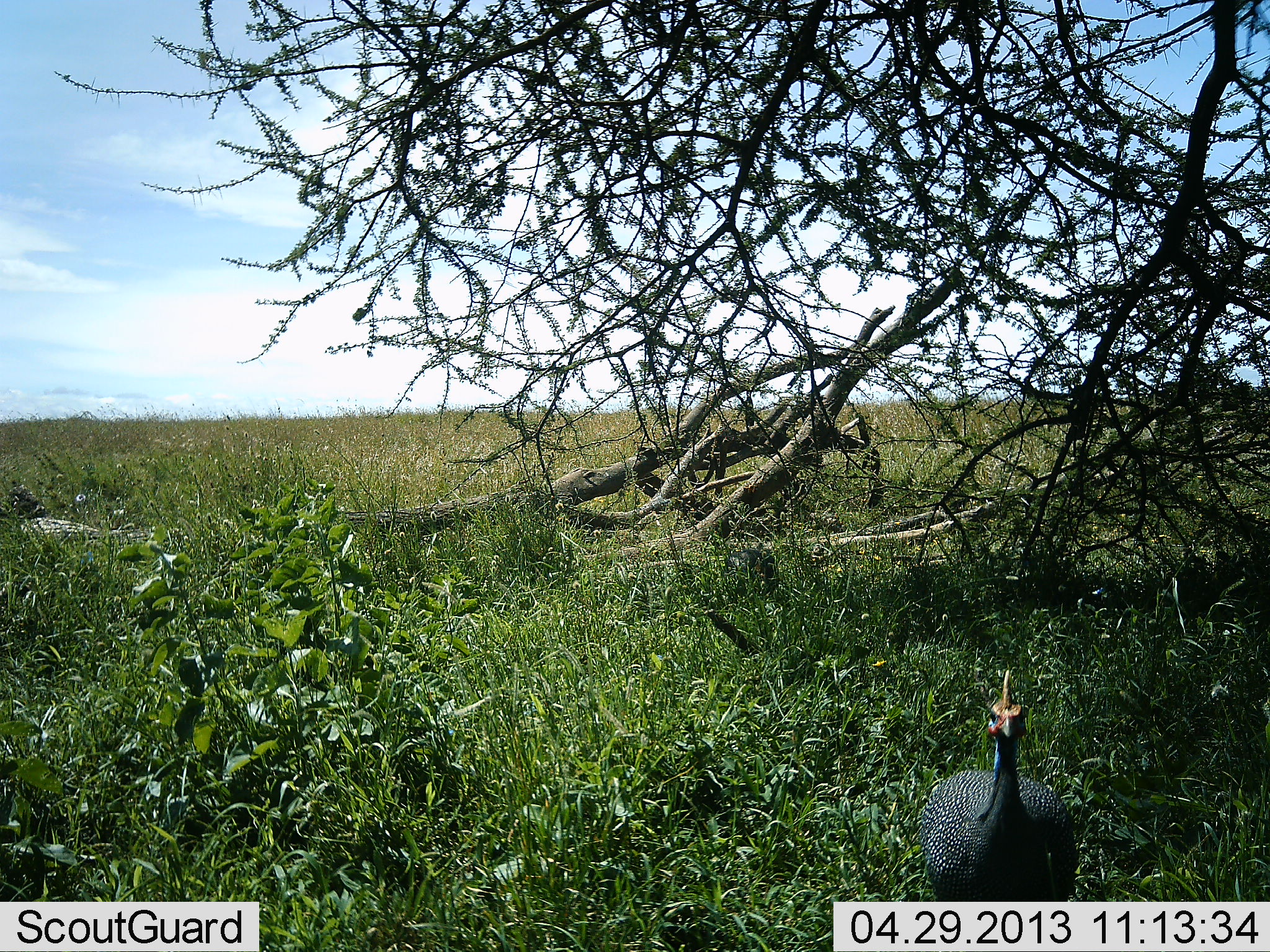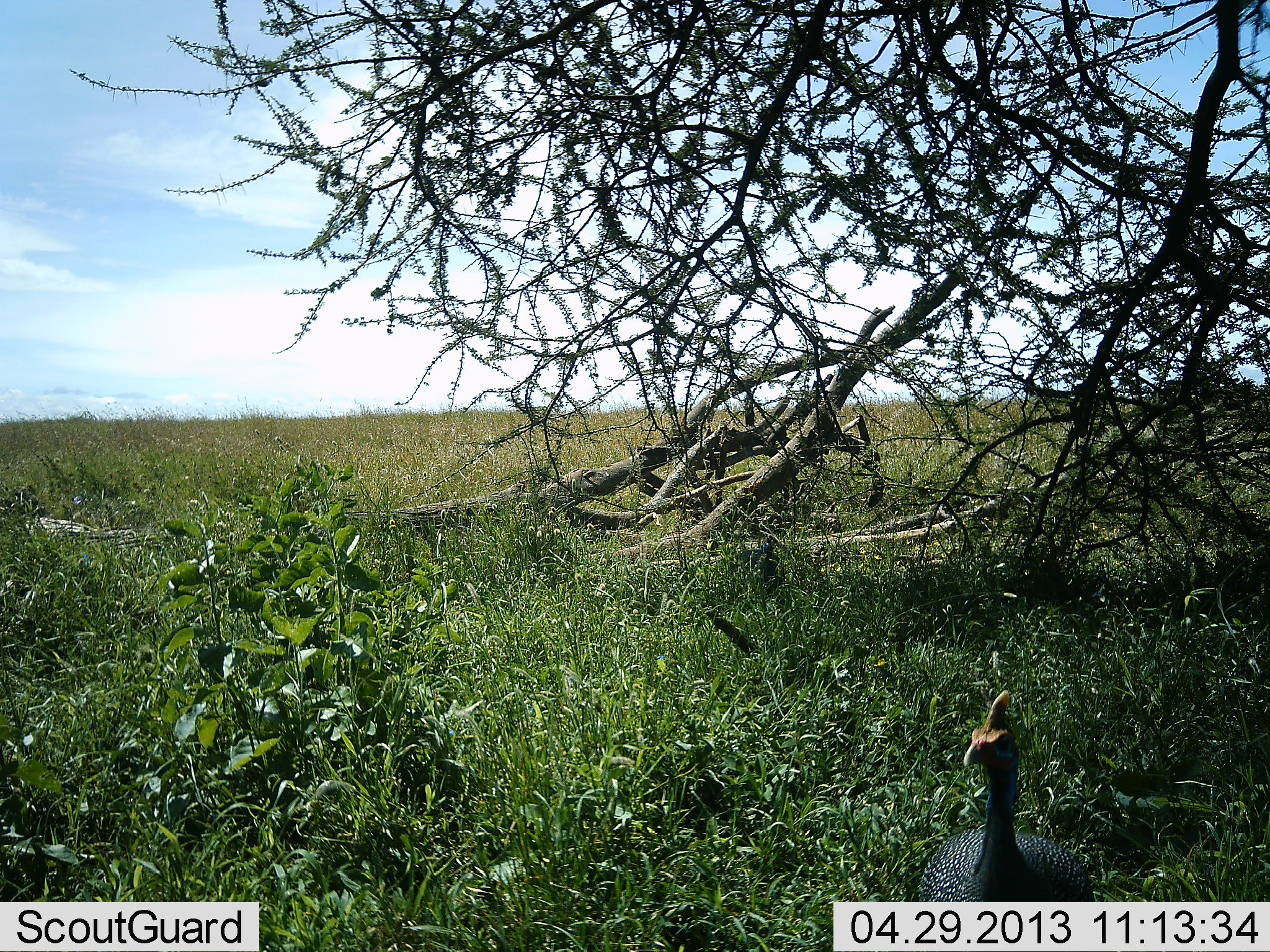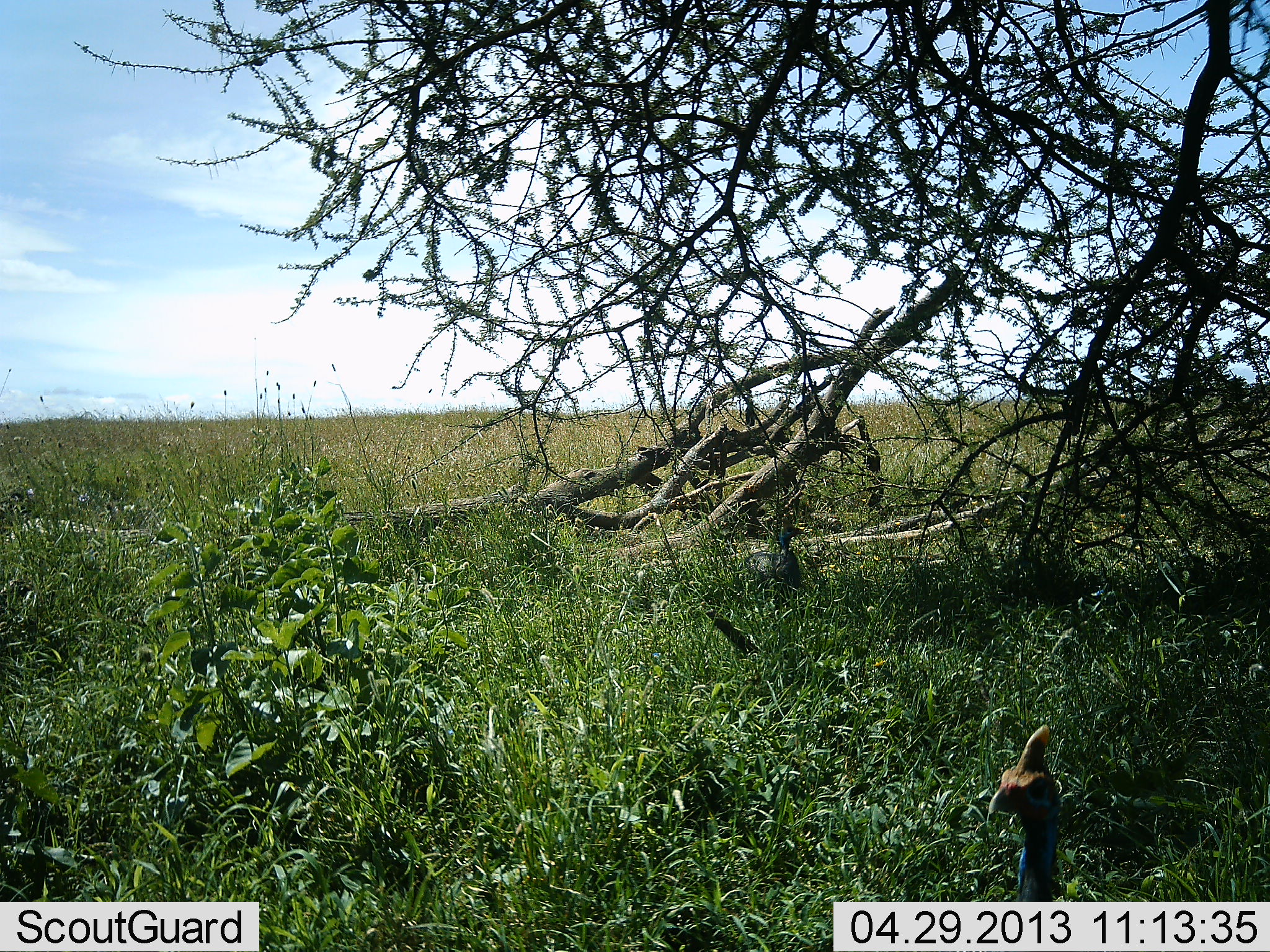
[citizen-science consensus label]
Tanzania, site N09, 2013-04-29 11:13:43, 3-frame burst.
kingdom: Animalia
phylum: Chordata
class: Aves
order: Galliformes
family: Numididae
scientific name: Numididae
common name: guinea fowl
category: guineafowl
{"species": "guineafowl (guinea fowl) (Numididae)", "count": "1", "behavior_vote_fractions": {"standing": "10%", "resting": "0%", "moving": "90%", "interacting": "0%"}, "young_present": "0%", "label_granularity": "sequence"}